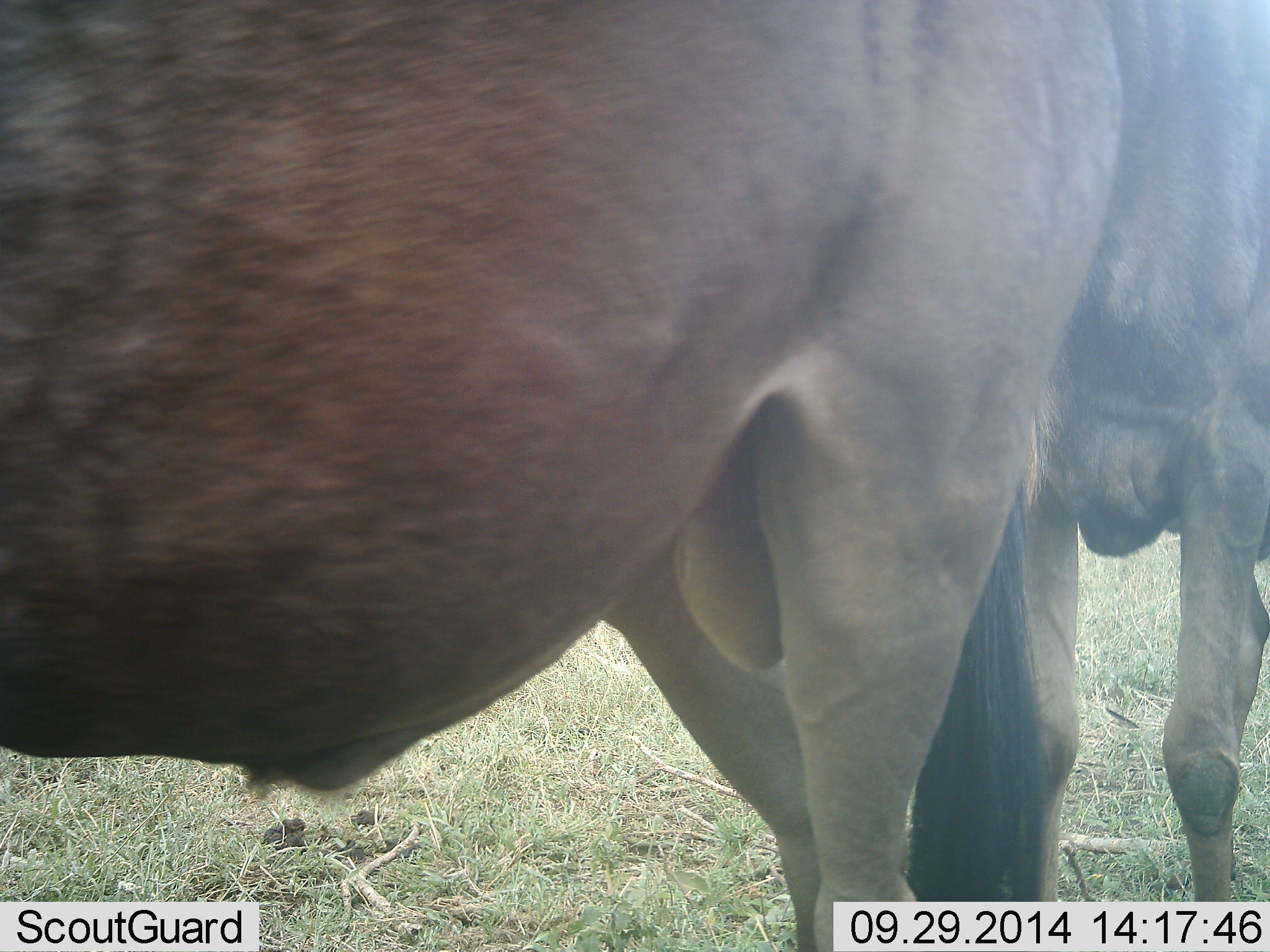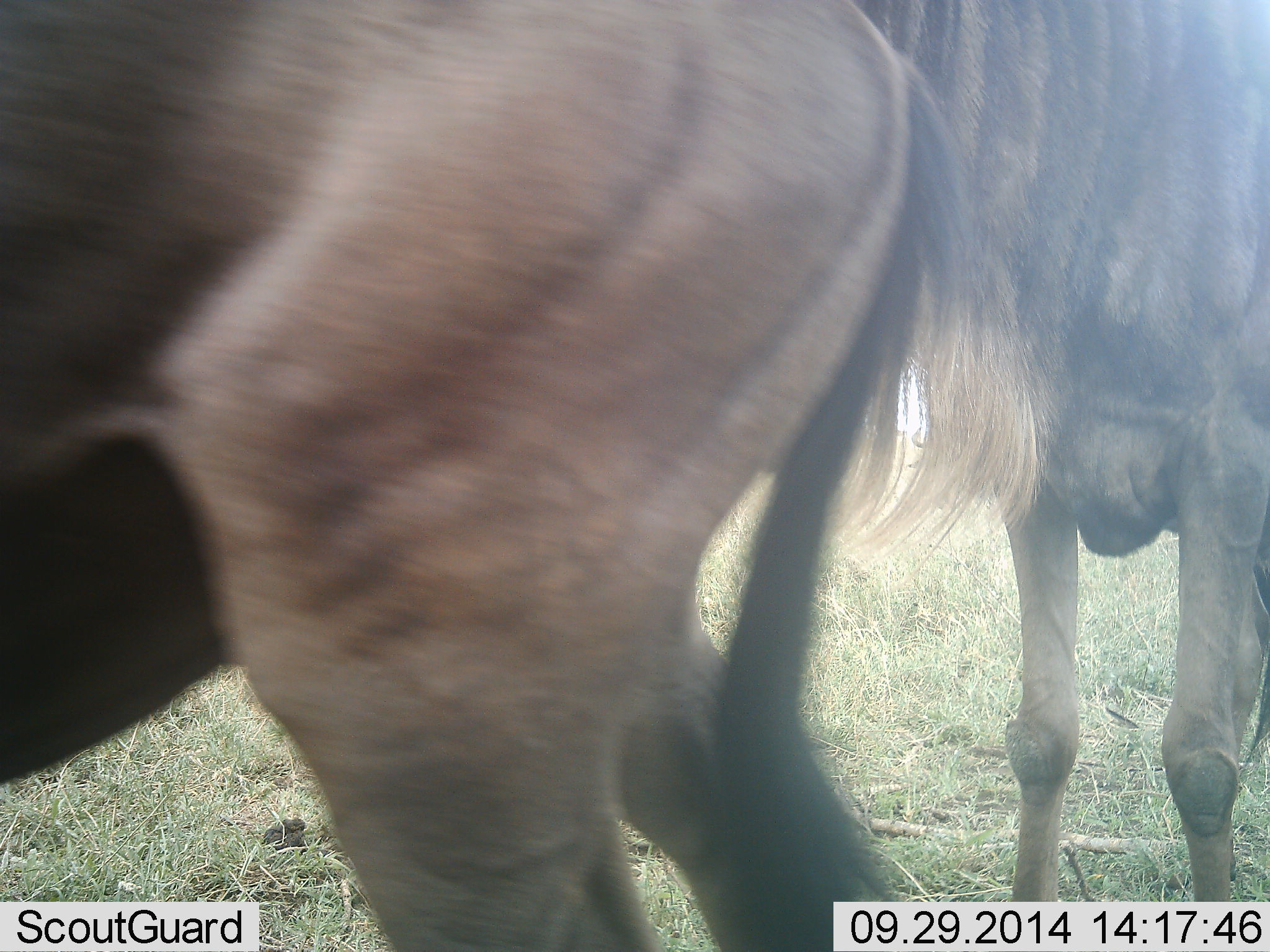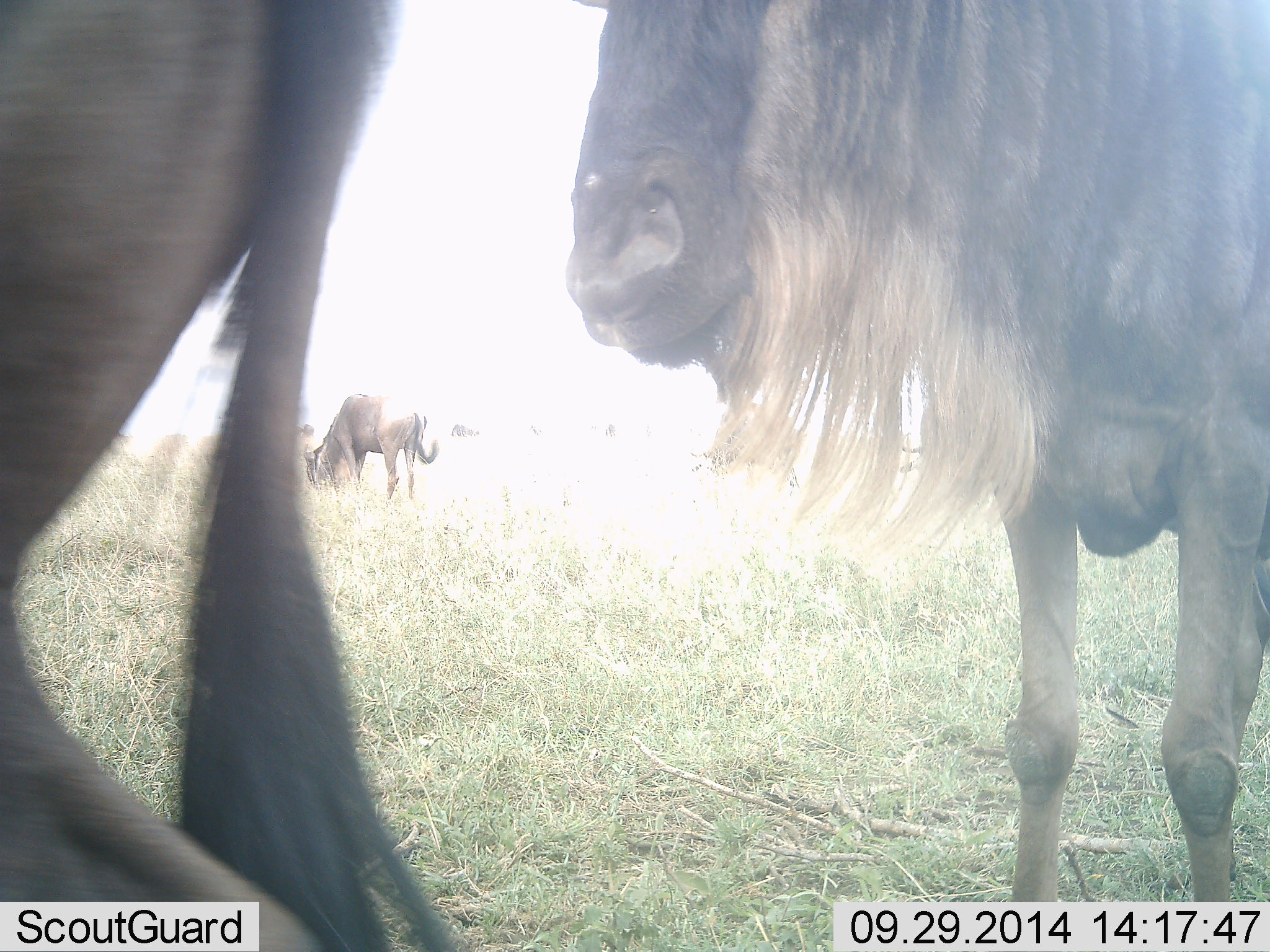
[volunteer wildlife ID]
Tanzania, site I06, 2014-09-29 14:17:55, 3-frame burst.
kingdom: Animalia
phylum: Chordata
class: Mammalia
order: Artiodactyla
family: Bovidae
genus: Connochaetes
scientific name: Connochaetes taurinus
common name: blue wildebeest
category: wildebeest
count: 3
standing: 80%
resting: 0%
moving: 80%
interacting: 0%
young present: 0%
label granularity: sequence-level